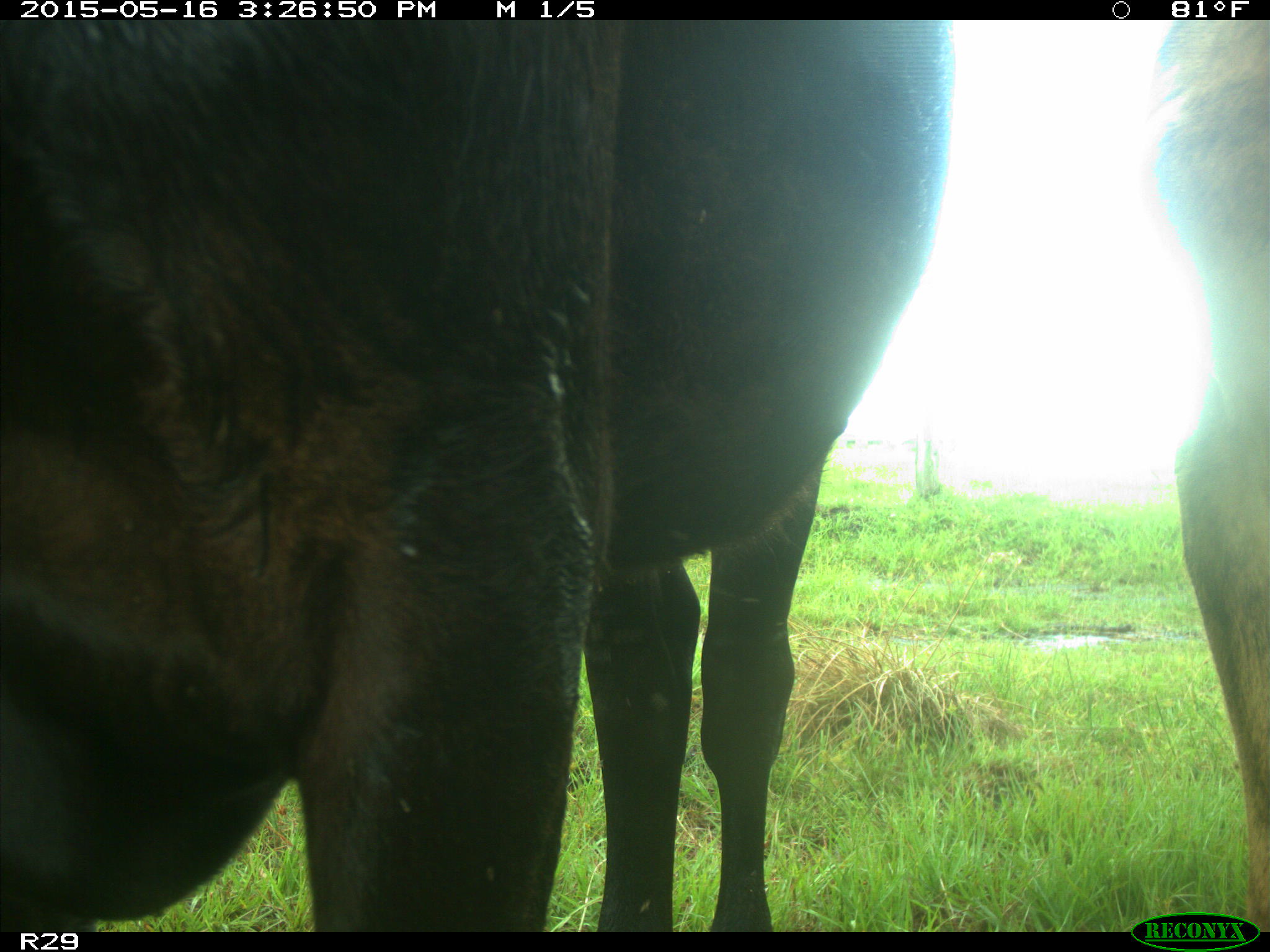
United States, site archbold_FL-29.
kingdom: Animalia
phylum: Chordata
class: Mammalia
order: Artiodactyla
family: Bovidae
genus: Bos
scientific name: Bos taurus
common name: domestic cow